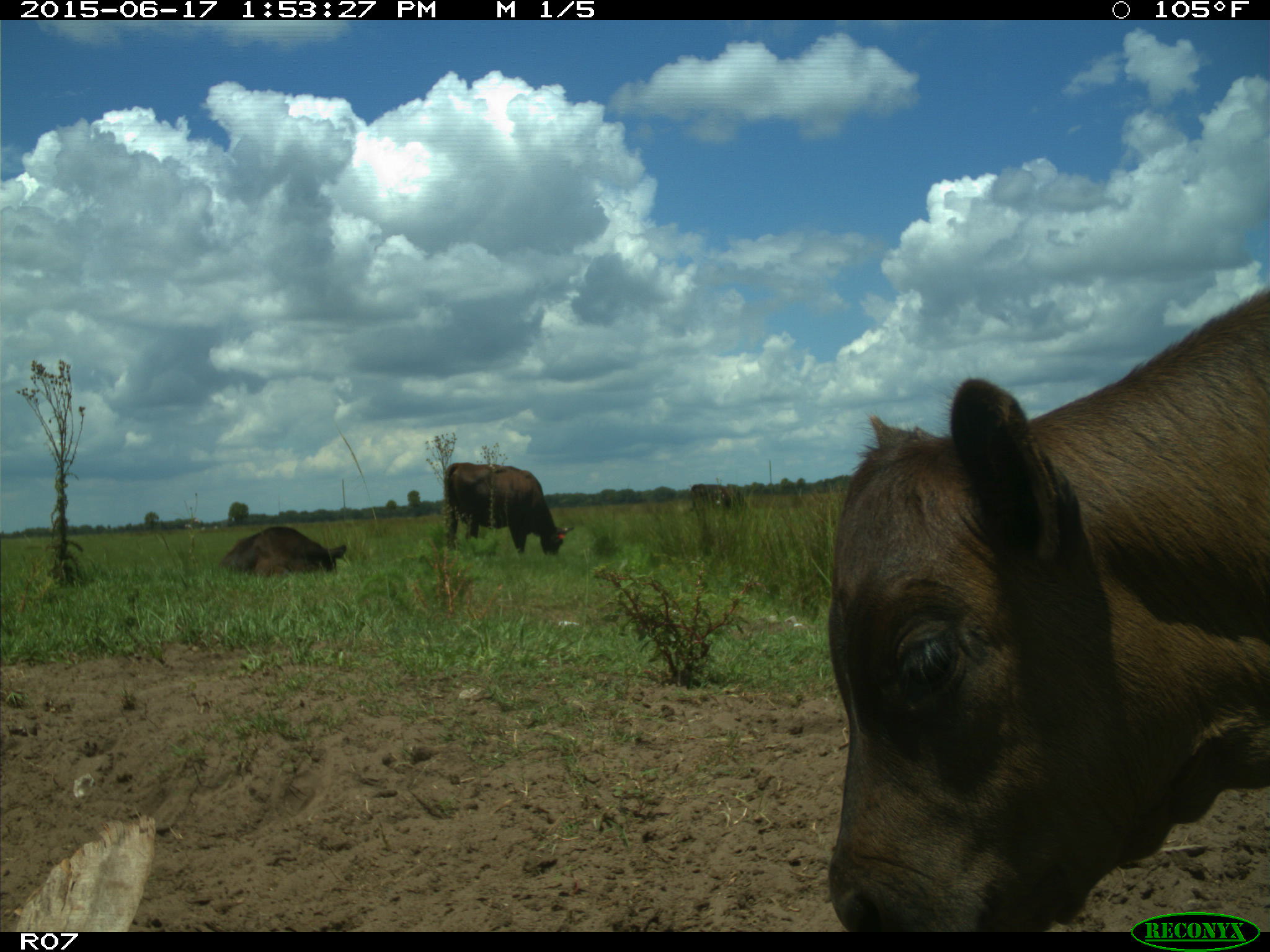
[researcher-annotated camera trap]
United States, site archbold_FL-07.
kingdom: Animalia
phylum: Chordata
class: Mammalia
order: Artiodactyla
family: Bovidae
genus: Bos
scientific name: Bos taurus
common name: domestic cow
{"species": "Bos taurus (domestic cow)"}